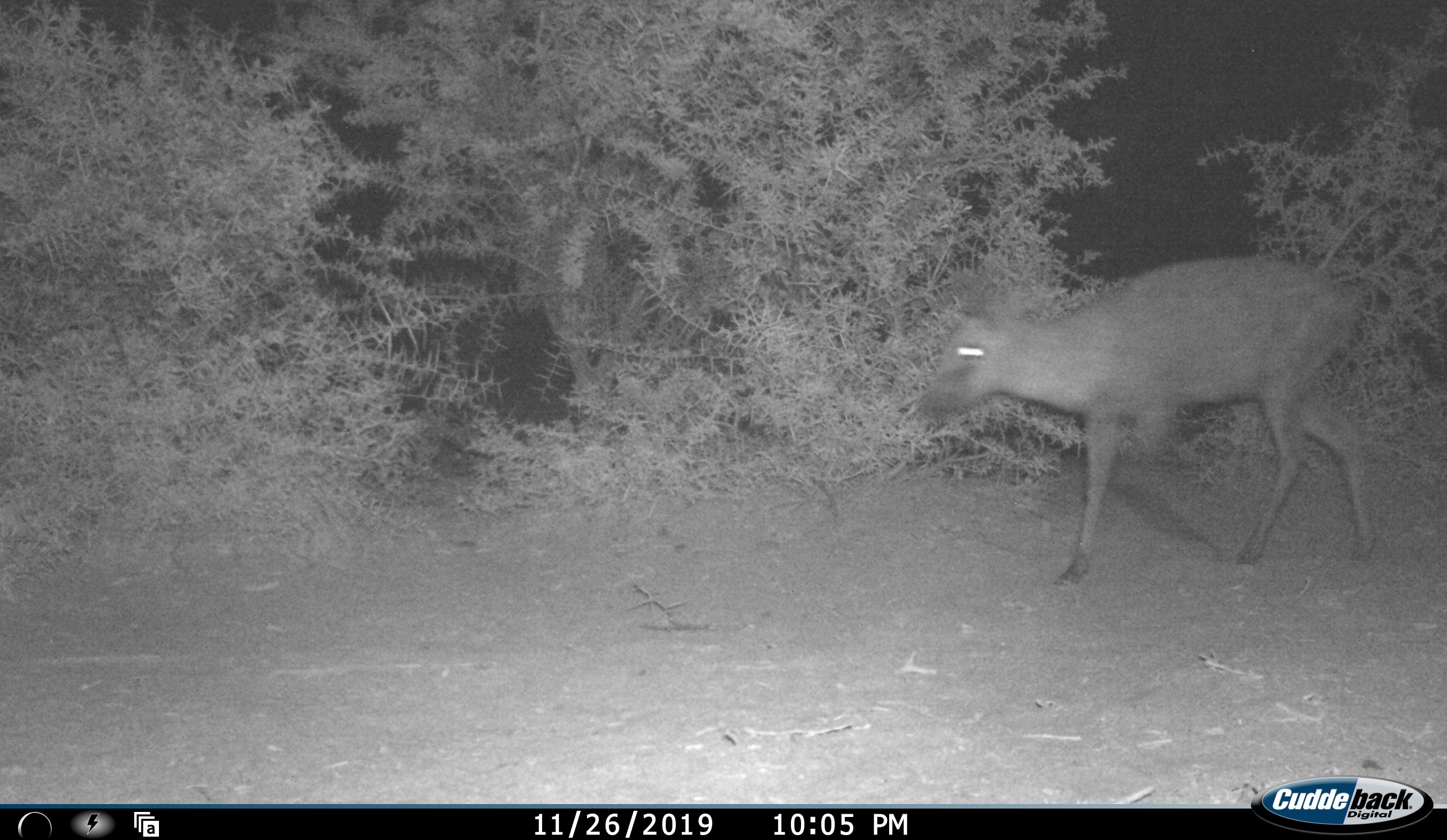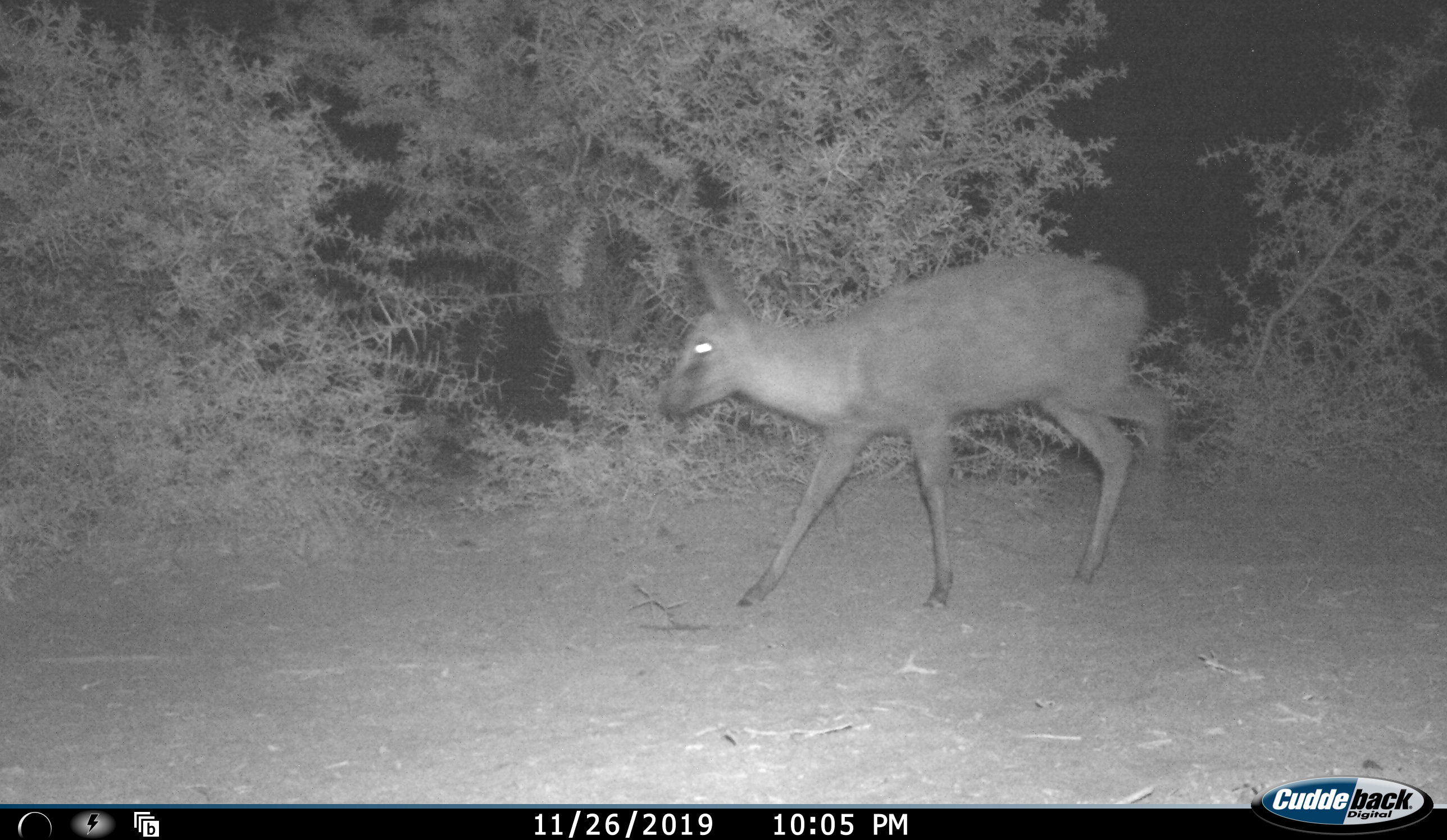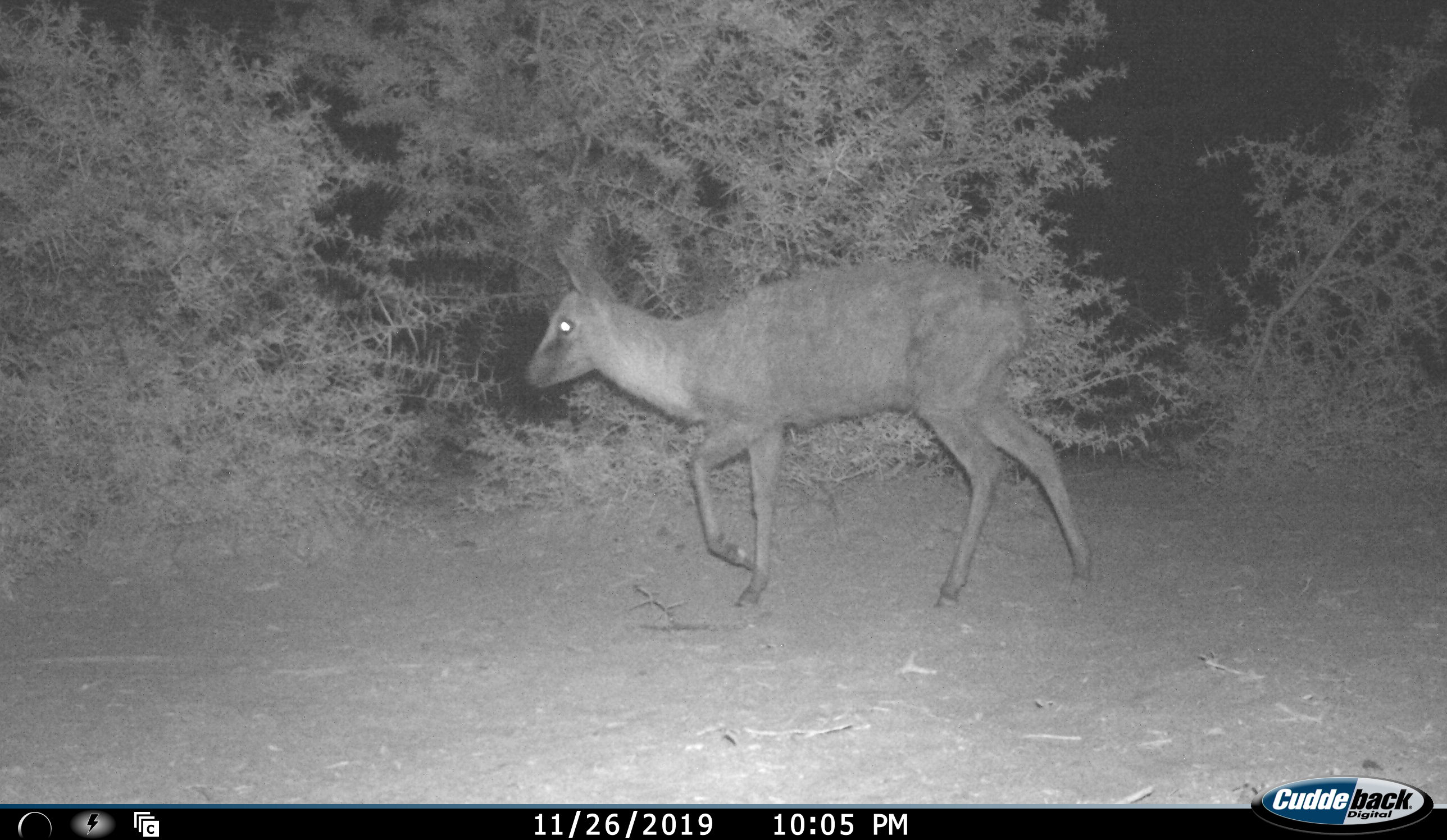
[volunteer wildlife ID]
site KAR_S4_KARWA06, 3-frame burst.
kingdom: Animalia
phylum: Chordata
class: Mammalia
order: Artiodactyla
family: Bovidae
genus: Sylvicapra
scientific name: Sylvicapra grimmia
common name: common duiker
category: duikercommongrey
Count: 1.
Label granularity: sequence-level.